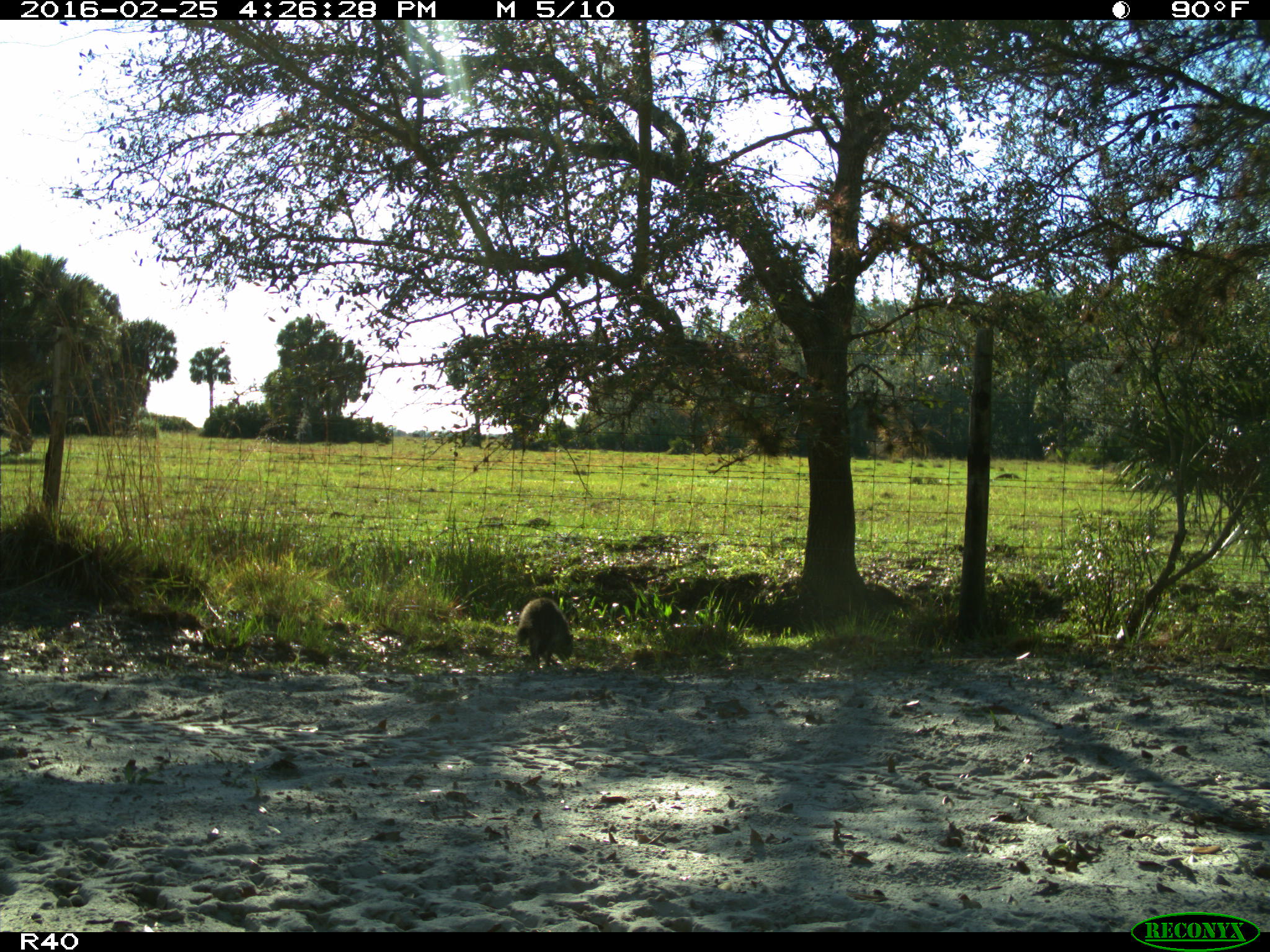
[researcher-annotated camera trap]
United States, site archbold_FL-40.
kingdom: Animalia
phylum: Chordata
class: Mammalia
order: Carnivora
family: Procyonidae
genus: Procyon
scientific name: Procyon lotor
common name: common raccoon